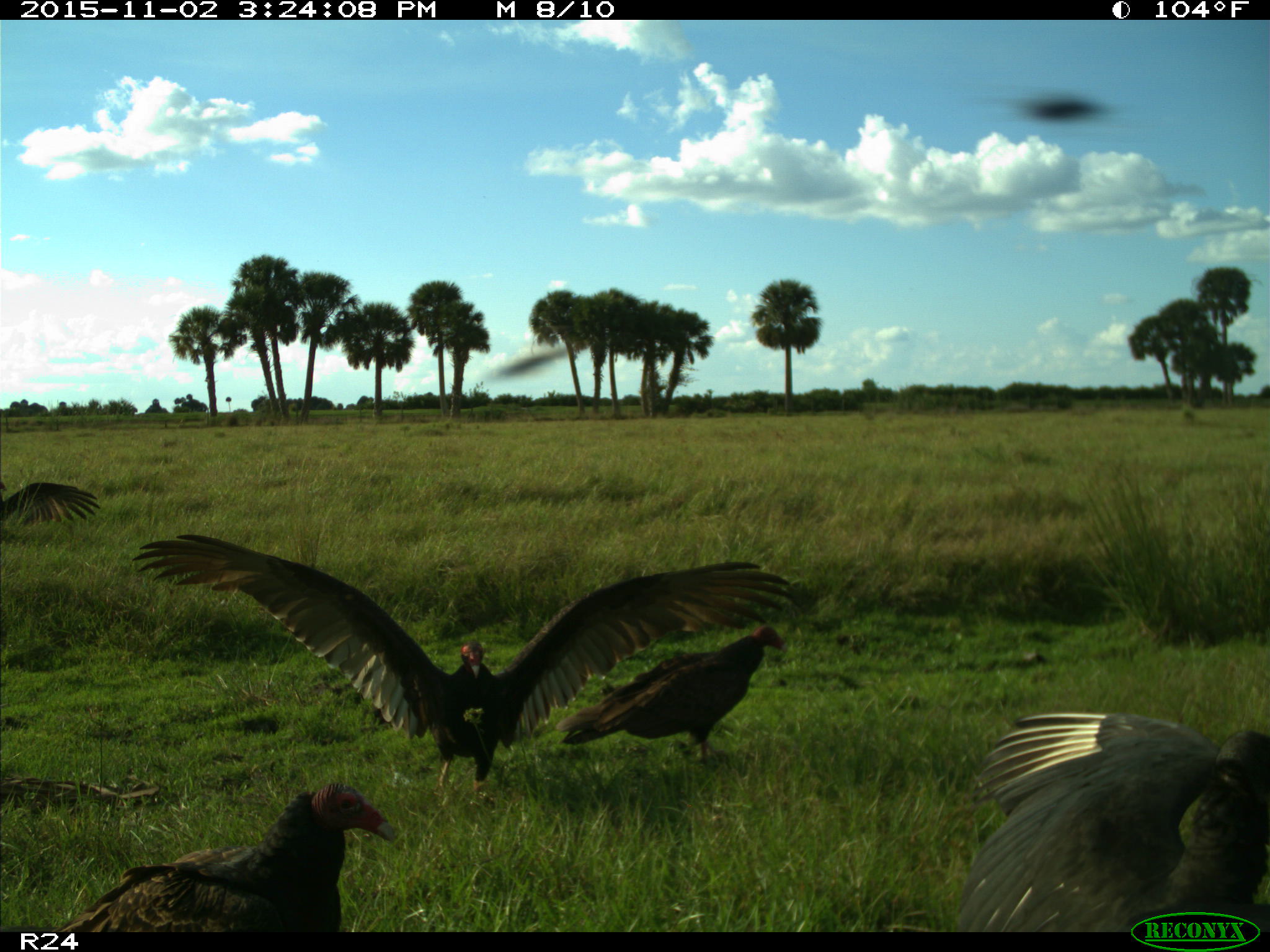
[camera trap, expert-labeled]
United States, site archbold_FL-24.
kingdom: Animalia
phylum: Chordata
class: Aves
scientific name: Aves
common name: birds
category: unidentified bird